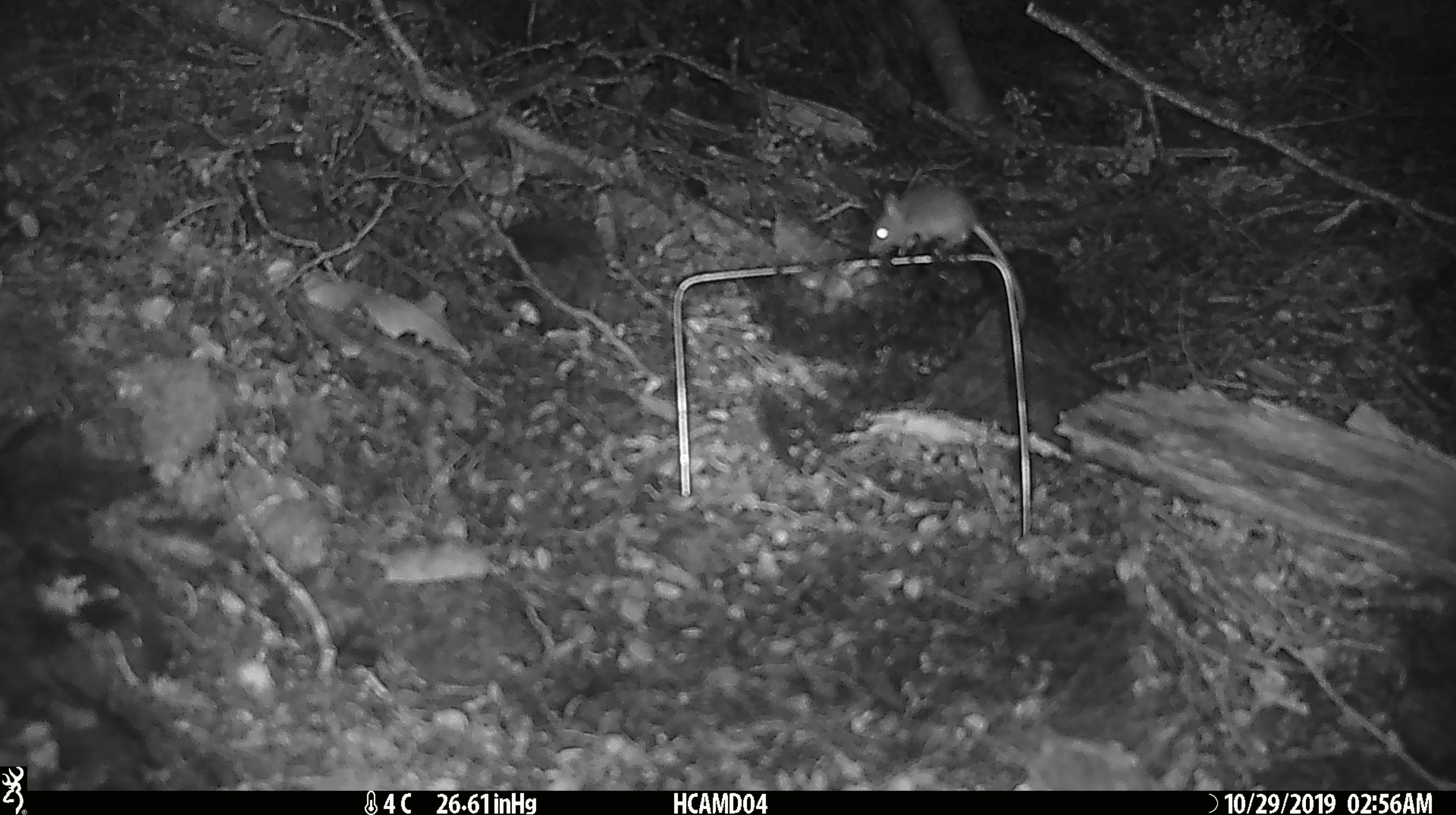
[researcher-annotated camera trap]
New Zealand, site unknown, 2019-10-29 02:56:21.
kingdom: Animalia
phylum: Chordata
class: Mammalia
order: Rodentia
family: Muridae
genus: Mus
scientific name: Mus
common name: mouse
Mouse (Mus).